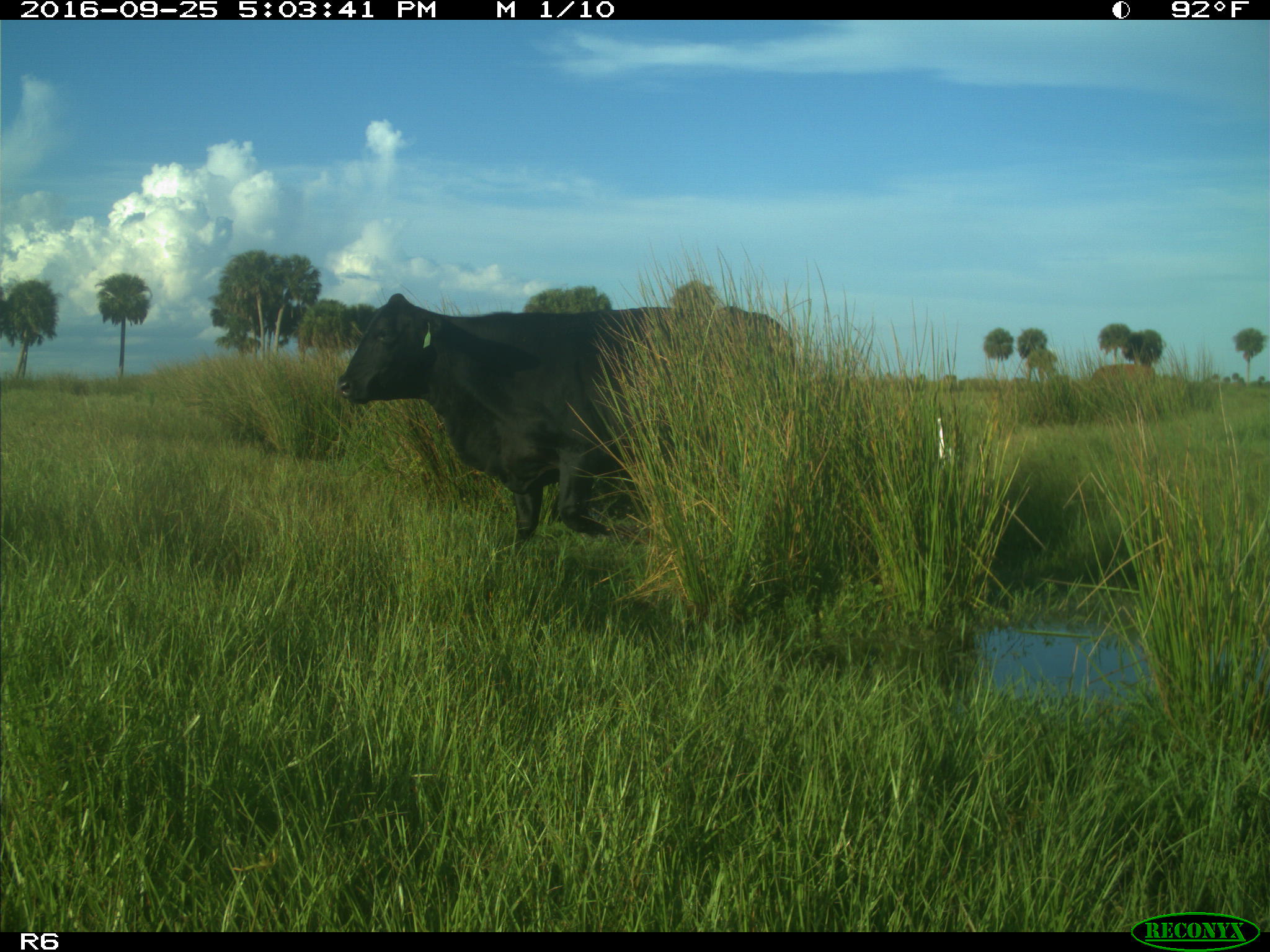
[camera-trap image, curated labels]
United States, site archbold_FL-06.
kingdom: Animalia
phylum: Chordata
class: Mammalia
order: Artiodactyla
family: Bovidae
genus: Bos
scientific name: Bos taurus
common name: domestic cow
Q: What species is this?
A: Bos taurus (domestic cow).